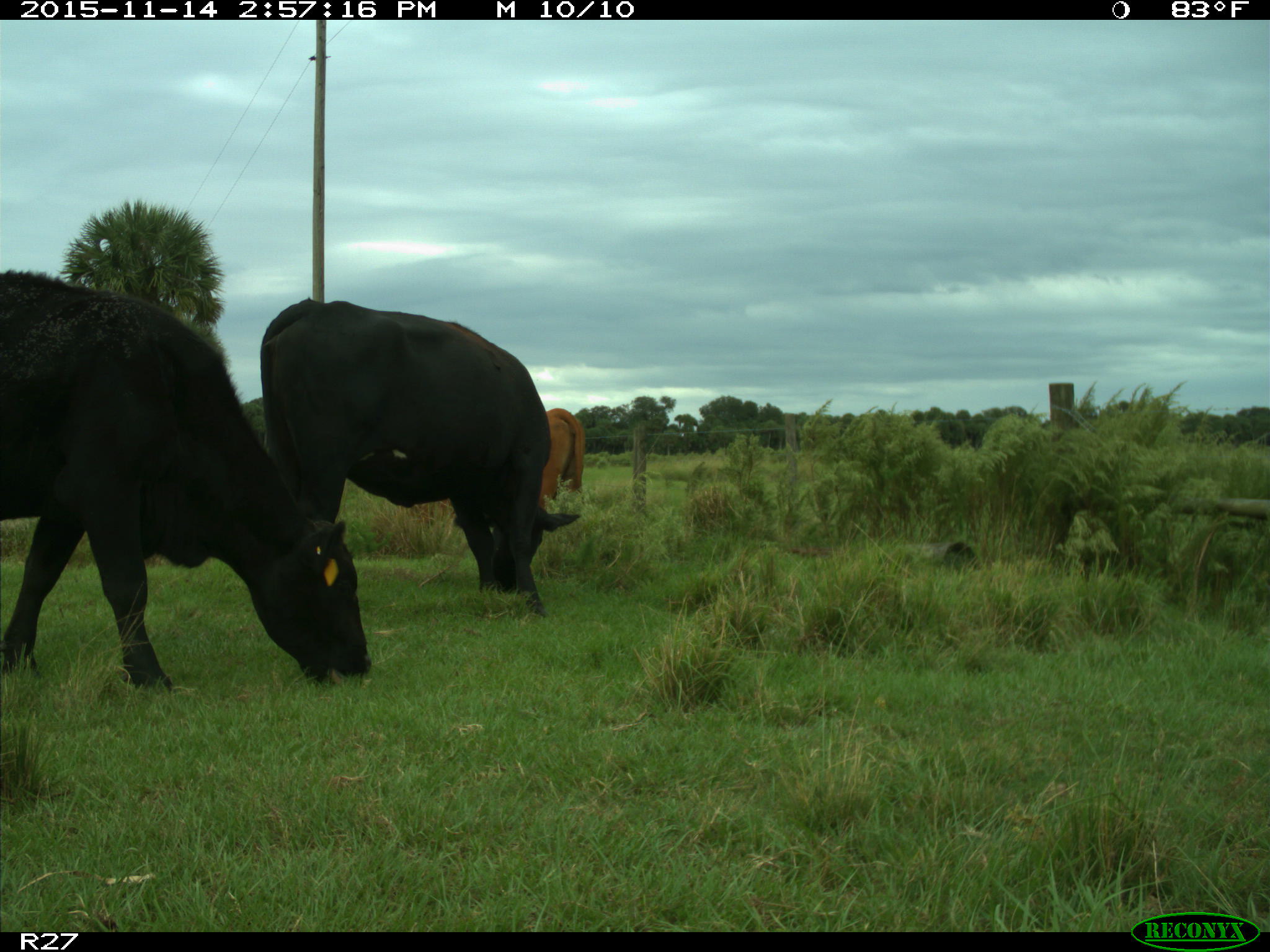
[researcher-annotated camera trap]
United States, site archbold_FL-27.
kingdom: Animalia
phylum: Chordata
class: Mammalia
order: Artiodactyla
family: Bovidae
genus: Bos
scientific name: Bos taurus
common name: domestic cow